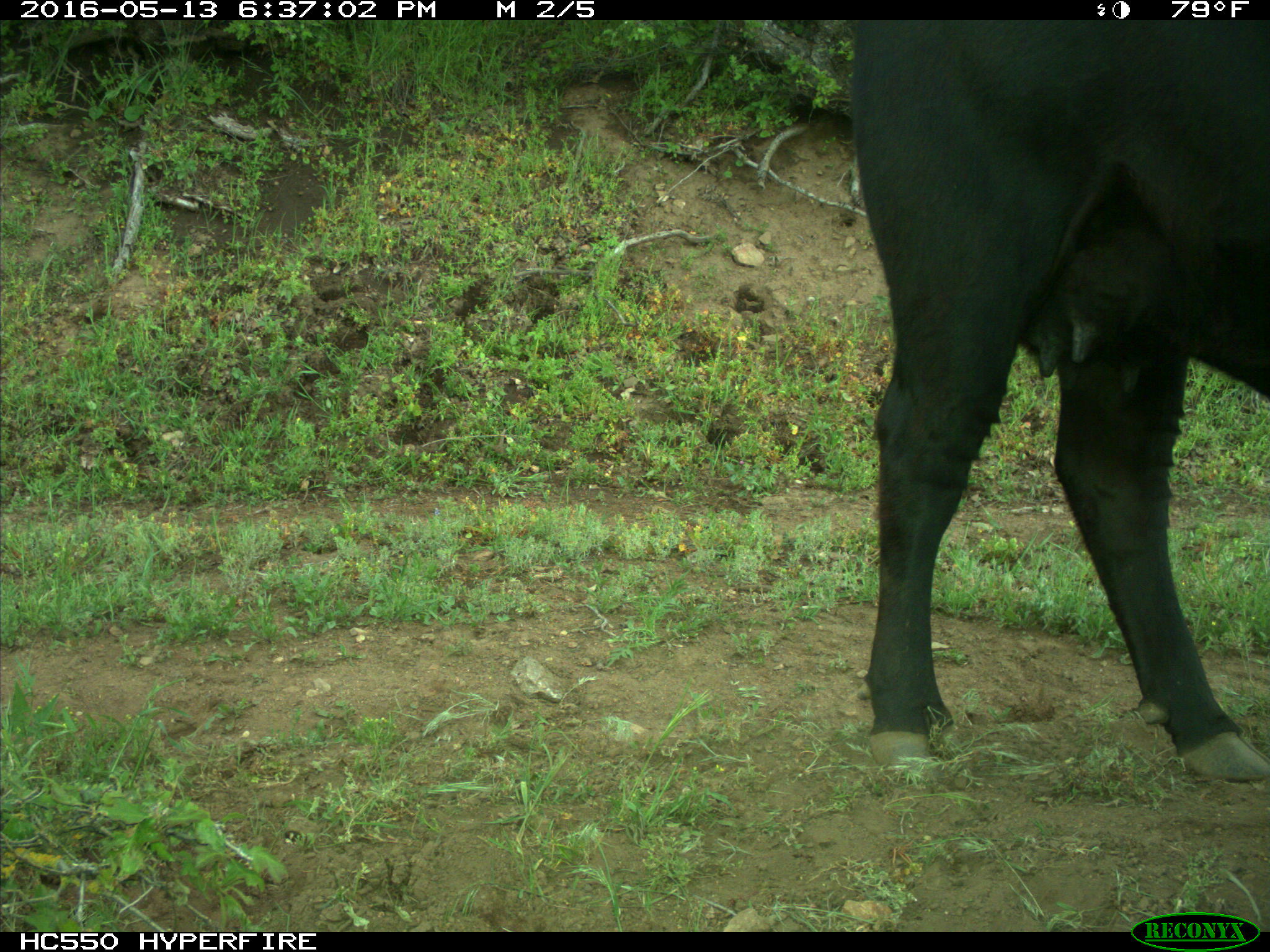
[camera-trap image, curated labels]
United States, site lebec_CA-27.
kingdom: Animalia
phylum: Chordata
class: Mammalia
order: Artiodactyla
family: Bovidae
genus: Bos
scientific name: Bos taurus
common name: domestic cow